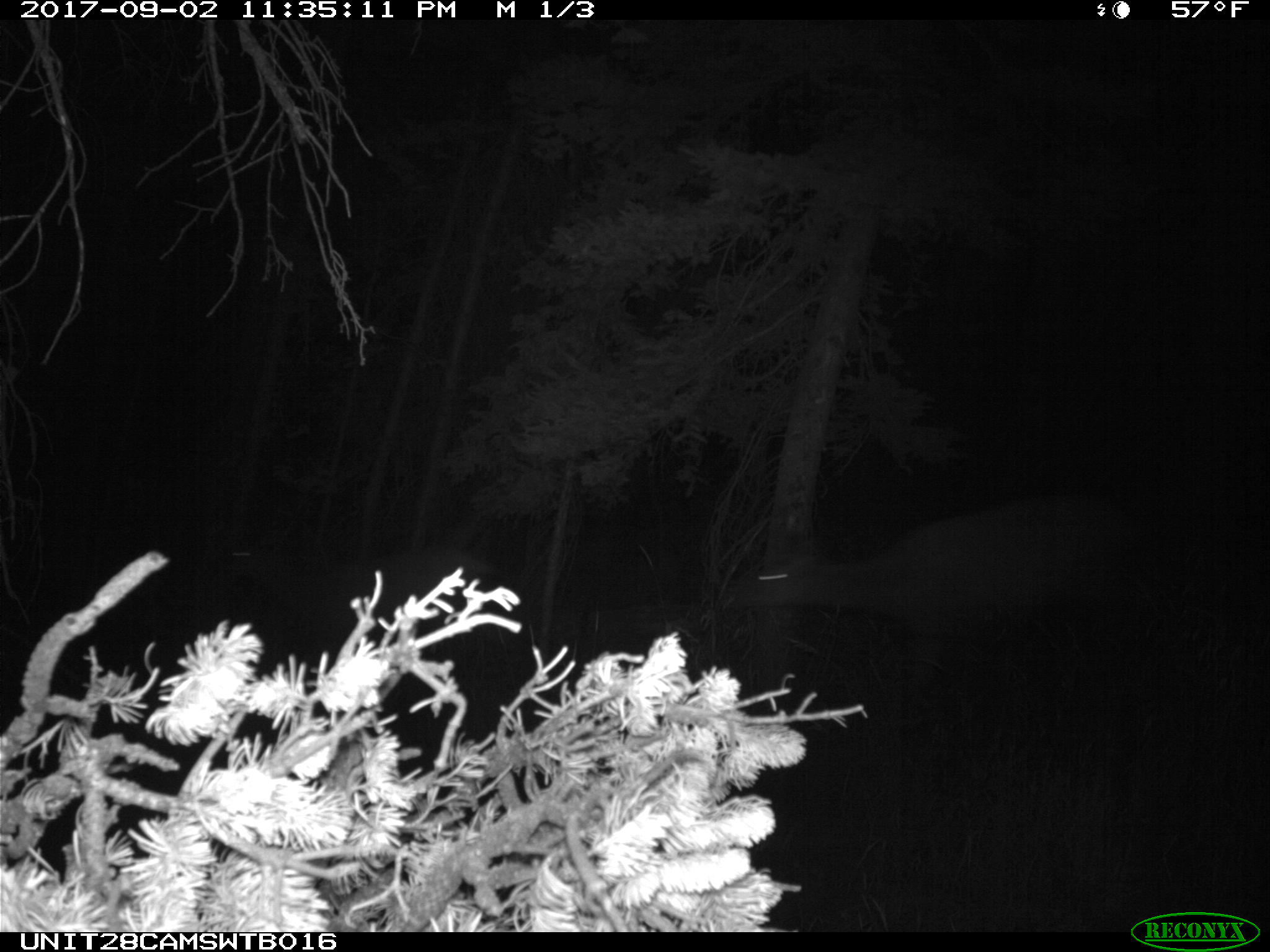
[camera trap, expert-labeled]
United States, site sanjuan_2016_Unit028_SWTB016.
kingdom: Animalia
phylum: Chordata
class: Mammalia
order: Artiodactyla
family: Cervidae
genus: Cervus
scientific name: Cervus elaphus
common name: red deer